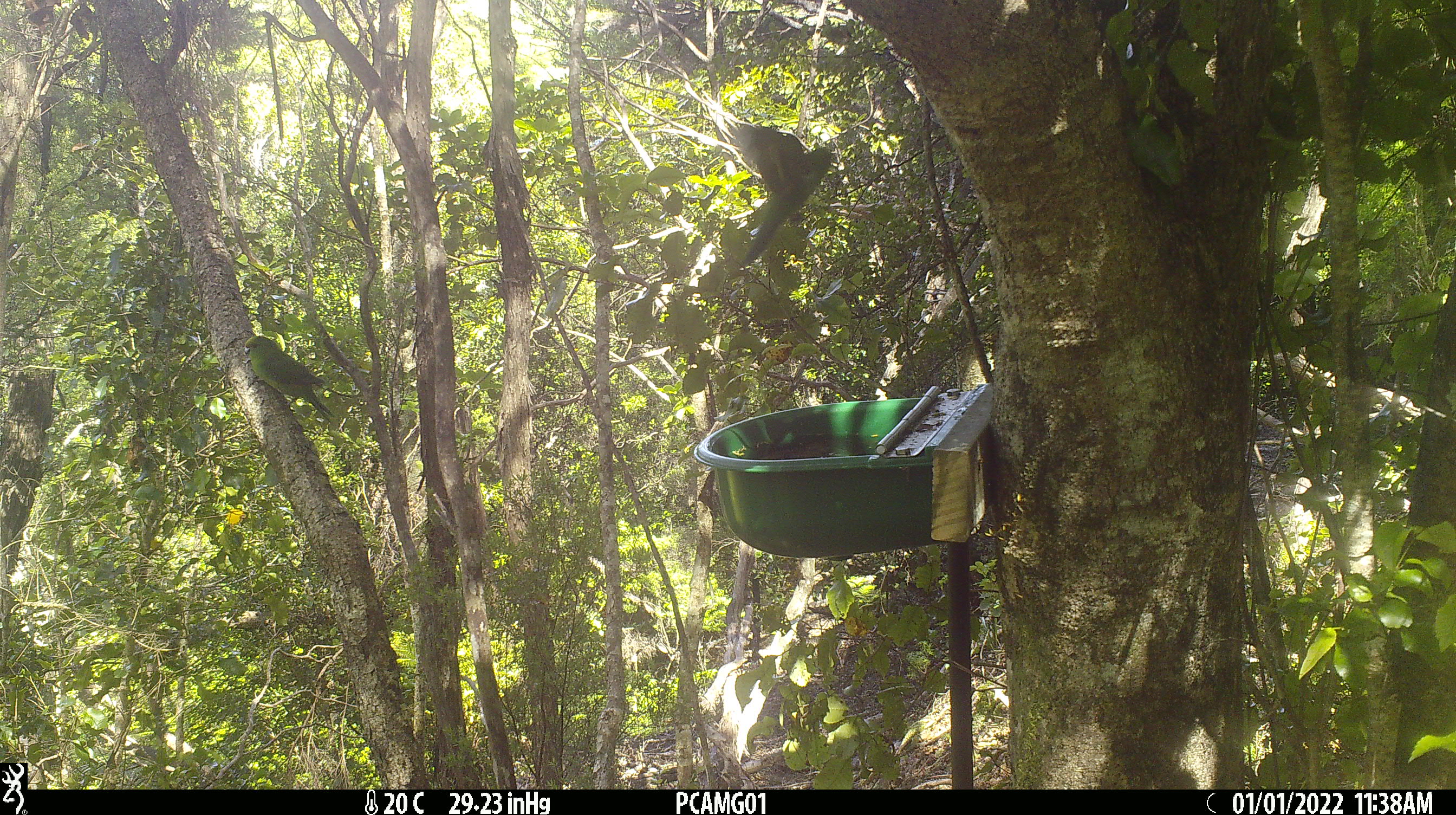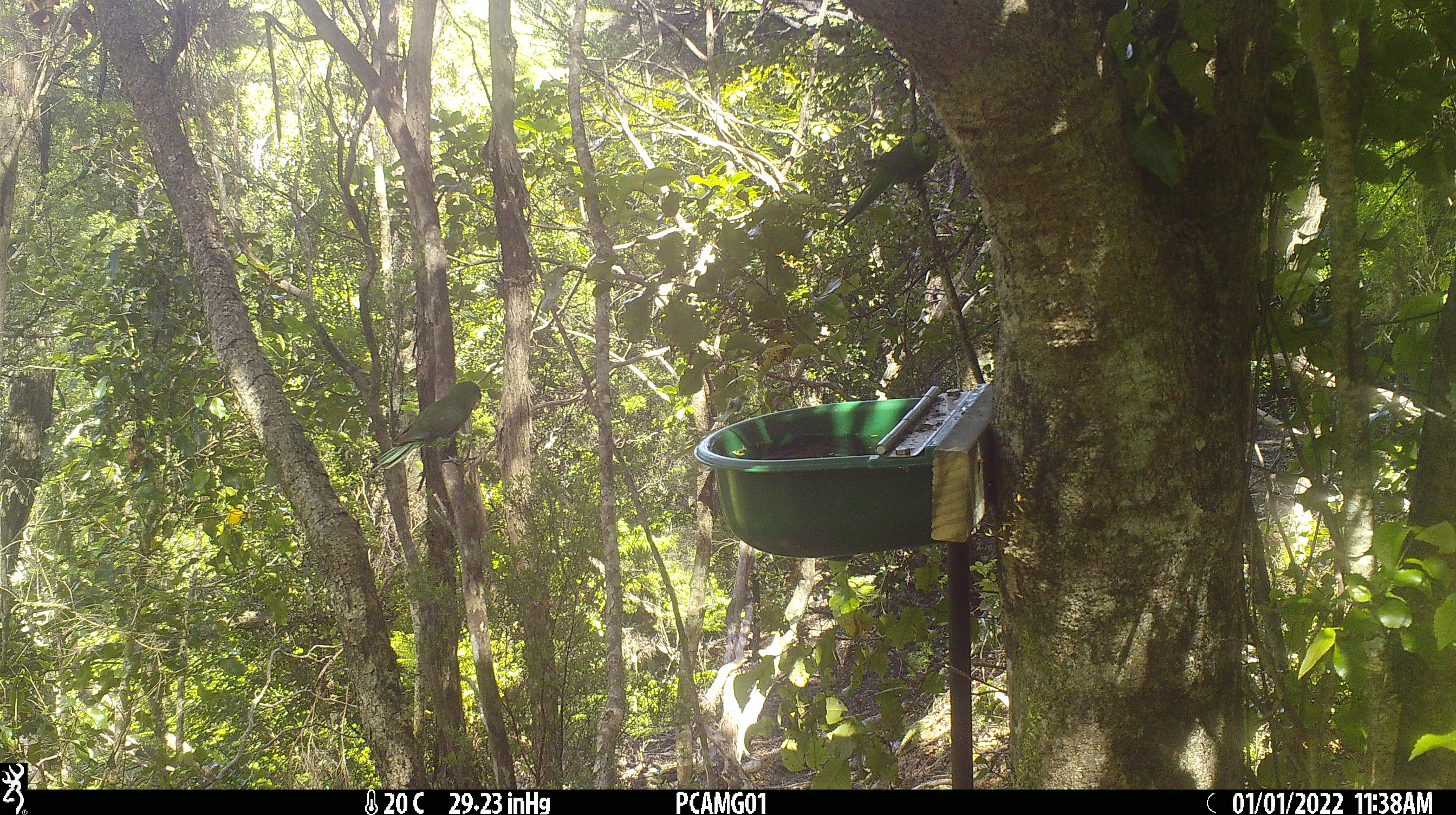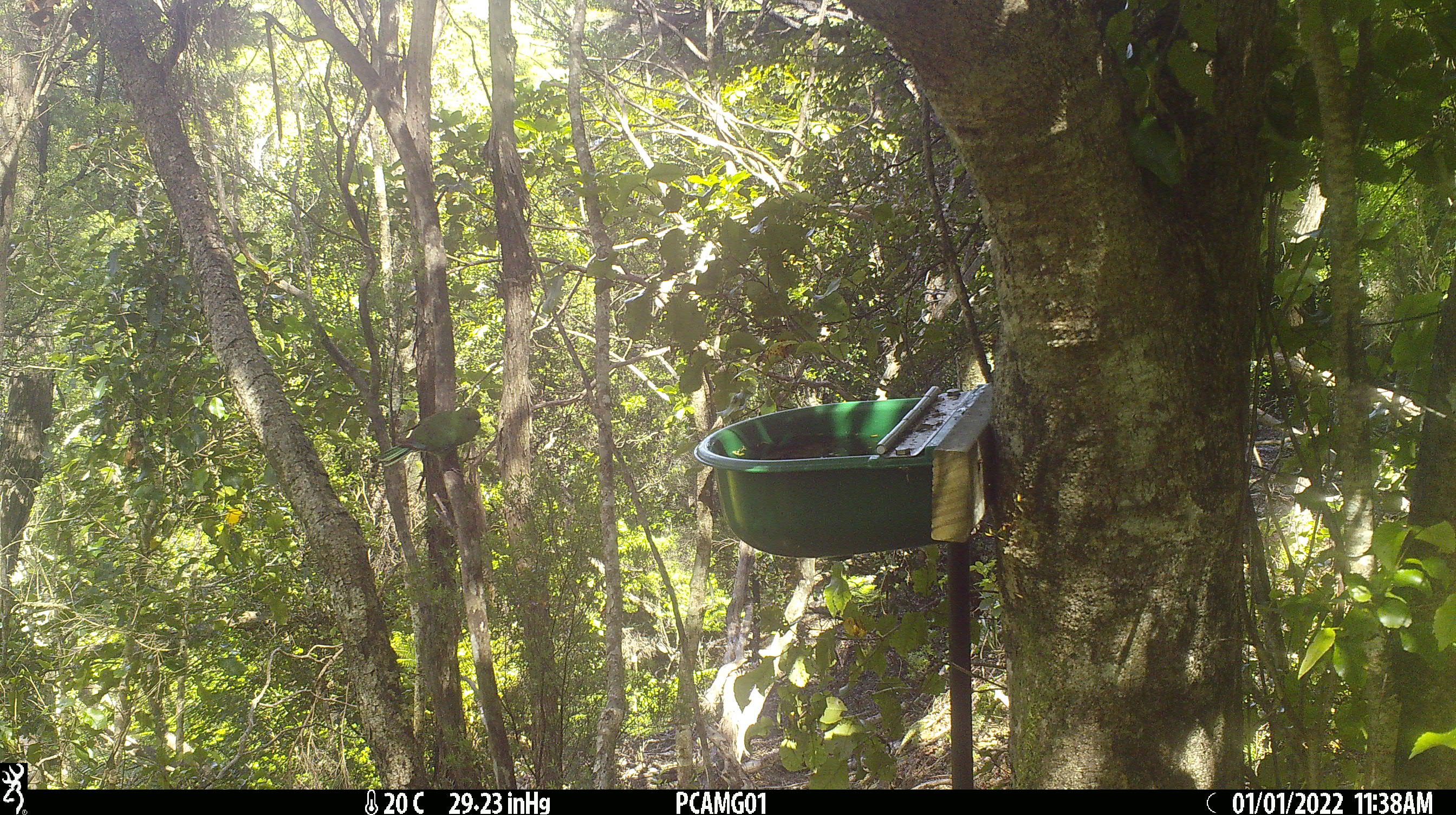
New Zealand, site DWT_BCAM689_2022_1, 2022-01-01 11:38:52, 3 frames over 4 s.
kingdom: Animalia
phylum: Chordata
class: Aves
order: Psittaciformes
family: Psittaculidae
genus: Cyanoramphus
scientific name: Cyanoramphus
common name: parakeet